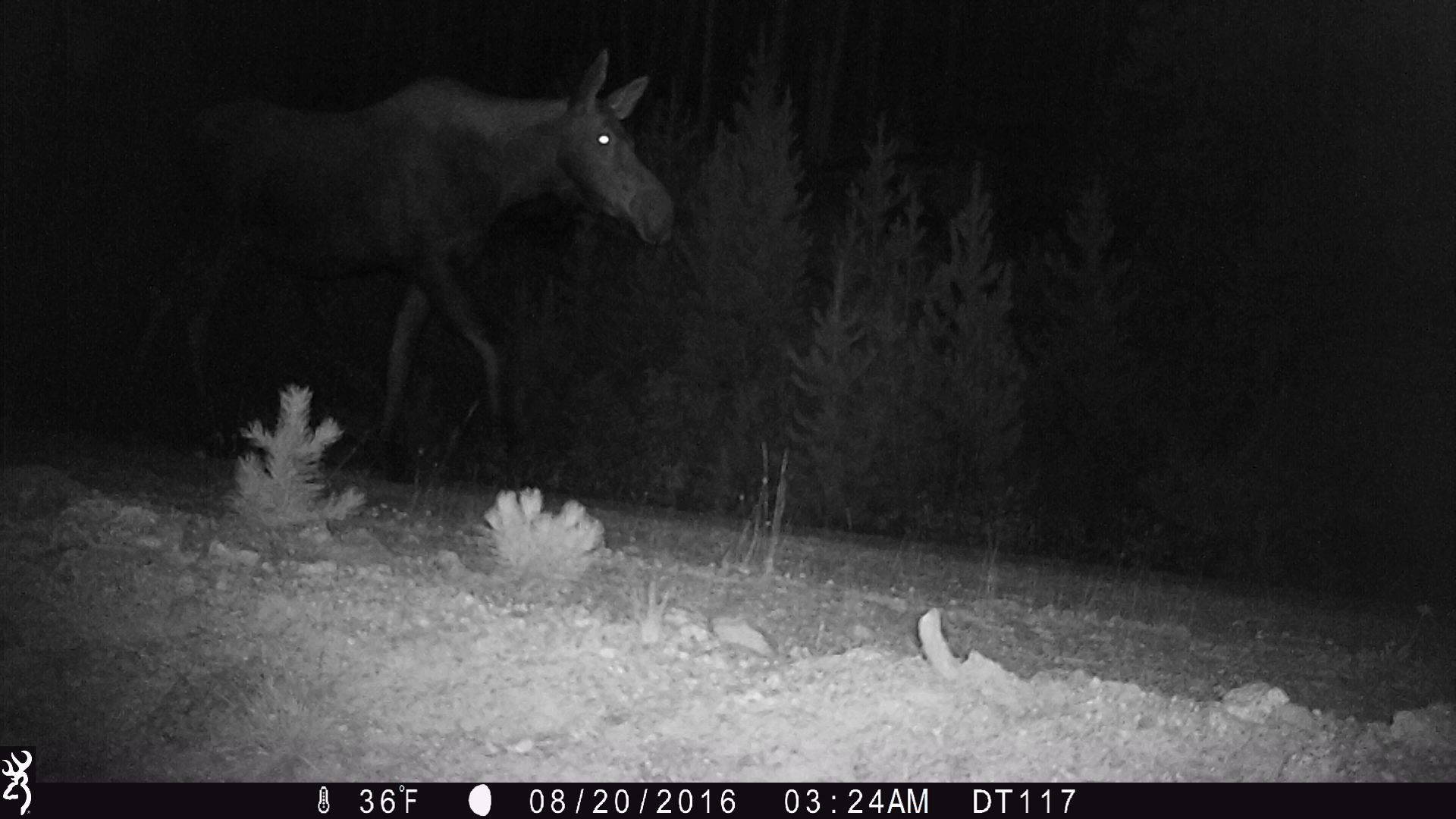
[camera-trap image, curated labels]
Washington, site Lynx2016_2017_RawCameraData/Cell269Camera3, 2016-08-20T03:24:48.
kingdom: Animalia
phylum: Chordata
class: Mammalia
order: Artiodactyla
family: Cervidae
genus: Alces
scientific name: Alces alces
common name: moose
Alces alces (moose). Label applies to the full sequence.